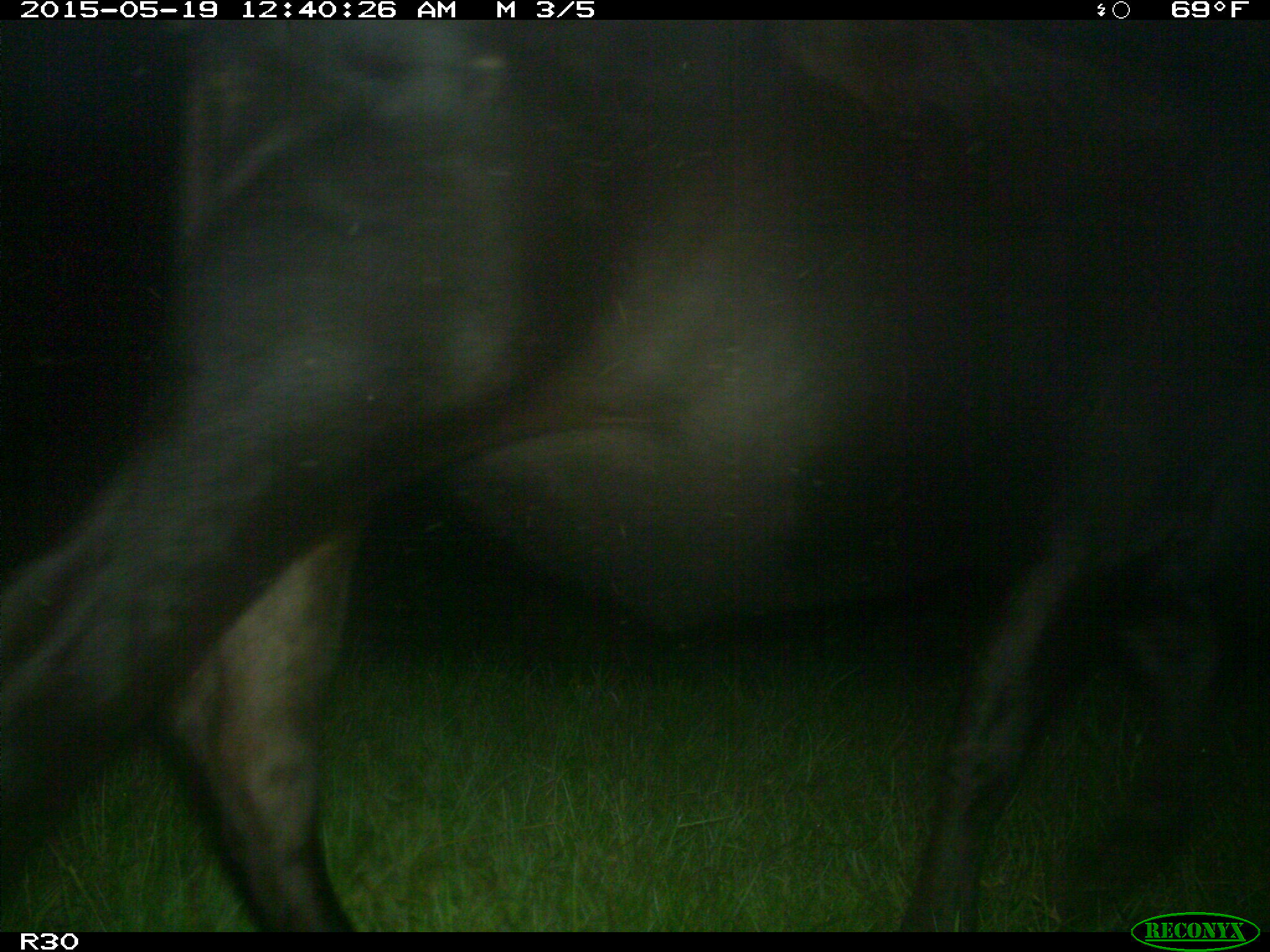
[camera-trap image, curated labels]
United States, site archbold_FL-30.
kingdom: Animalia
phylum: Chordata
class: Mammalia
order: Artiodactyla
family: Bovidae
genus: Bos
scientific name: Bos taurus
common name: domestic cow